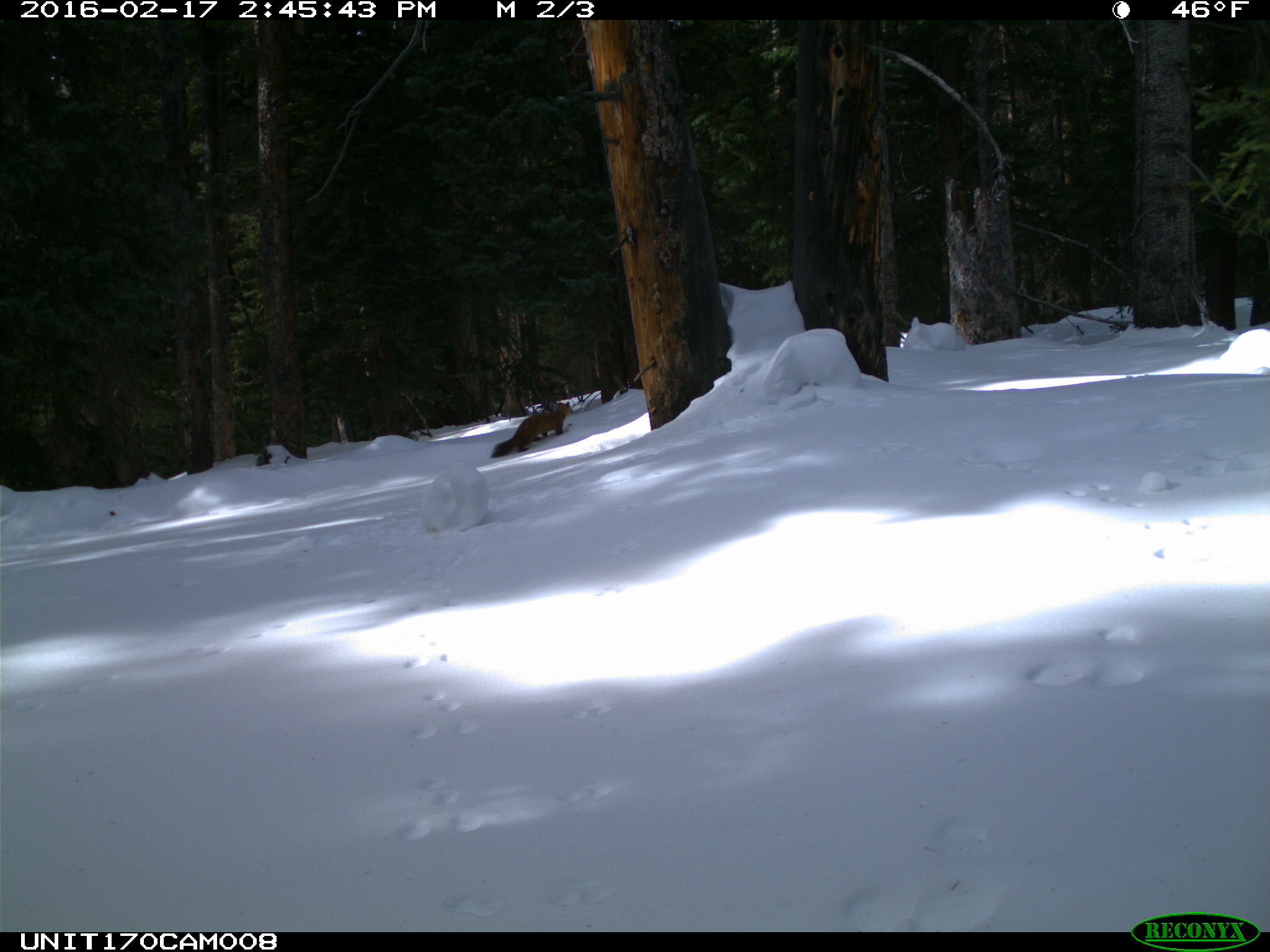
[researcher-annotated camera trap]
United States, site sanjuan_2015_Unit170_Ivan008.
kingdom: Animalia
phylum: Chordata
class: Mammalia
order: Carnivora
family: Mustelidae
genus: Martes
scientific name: Martes americana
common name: american marten